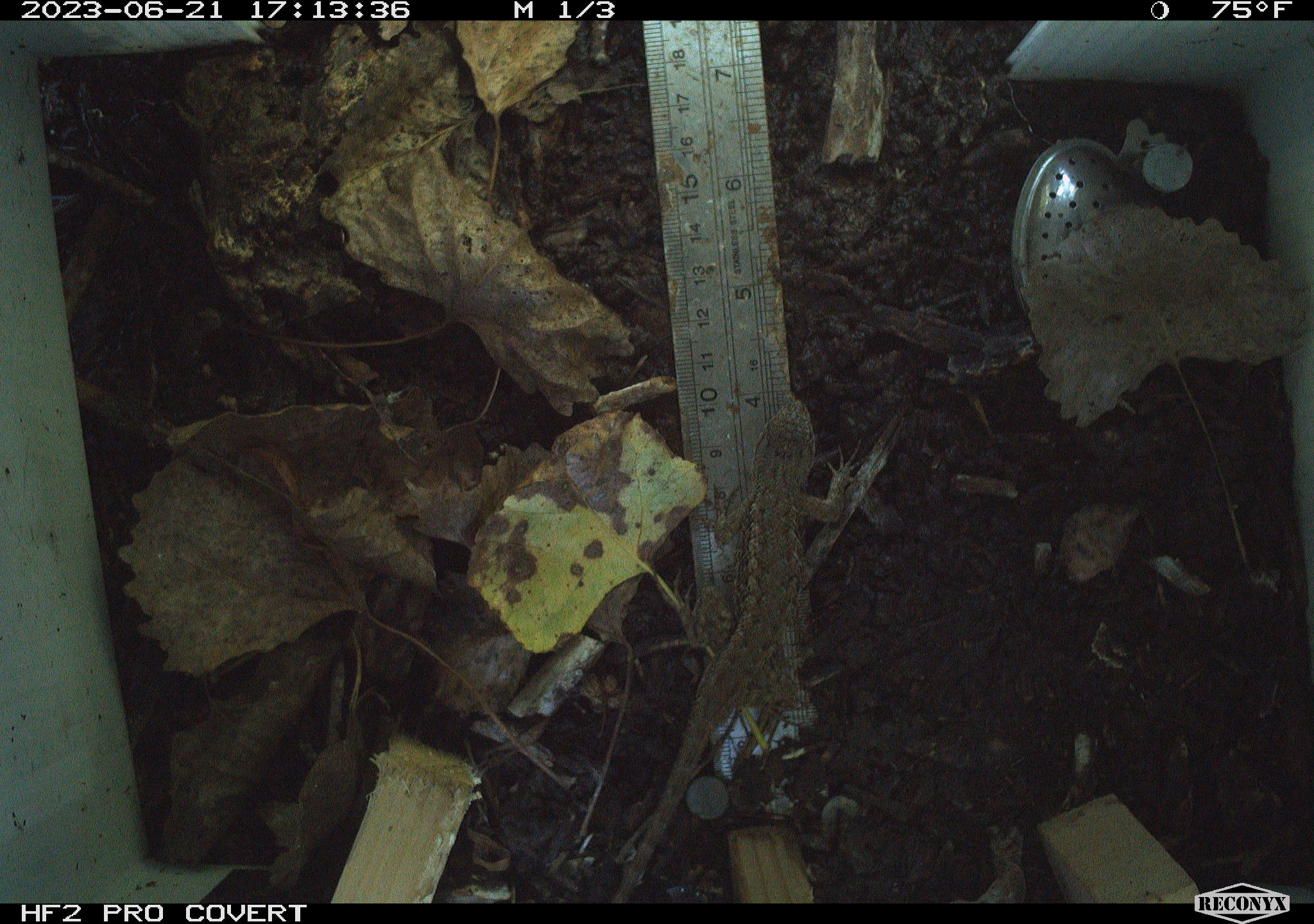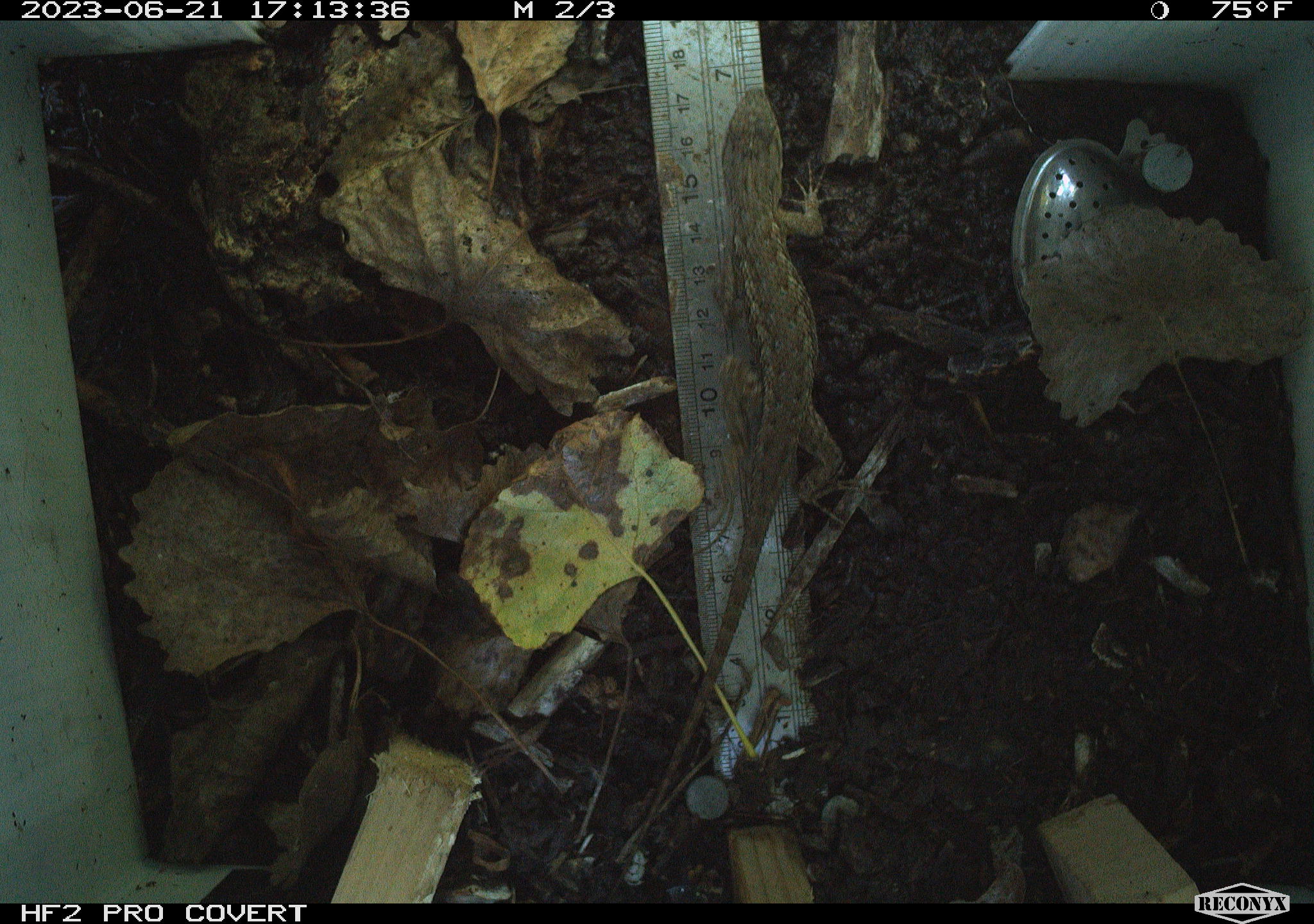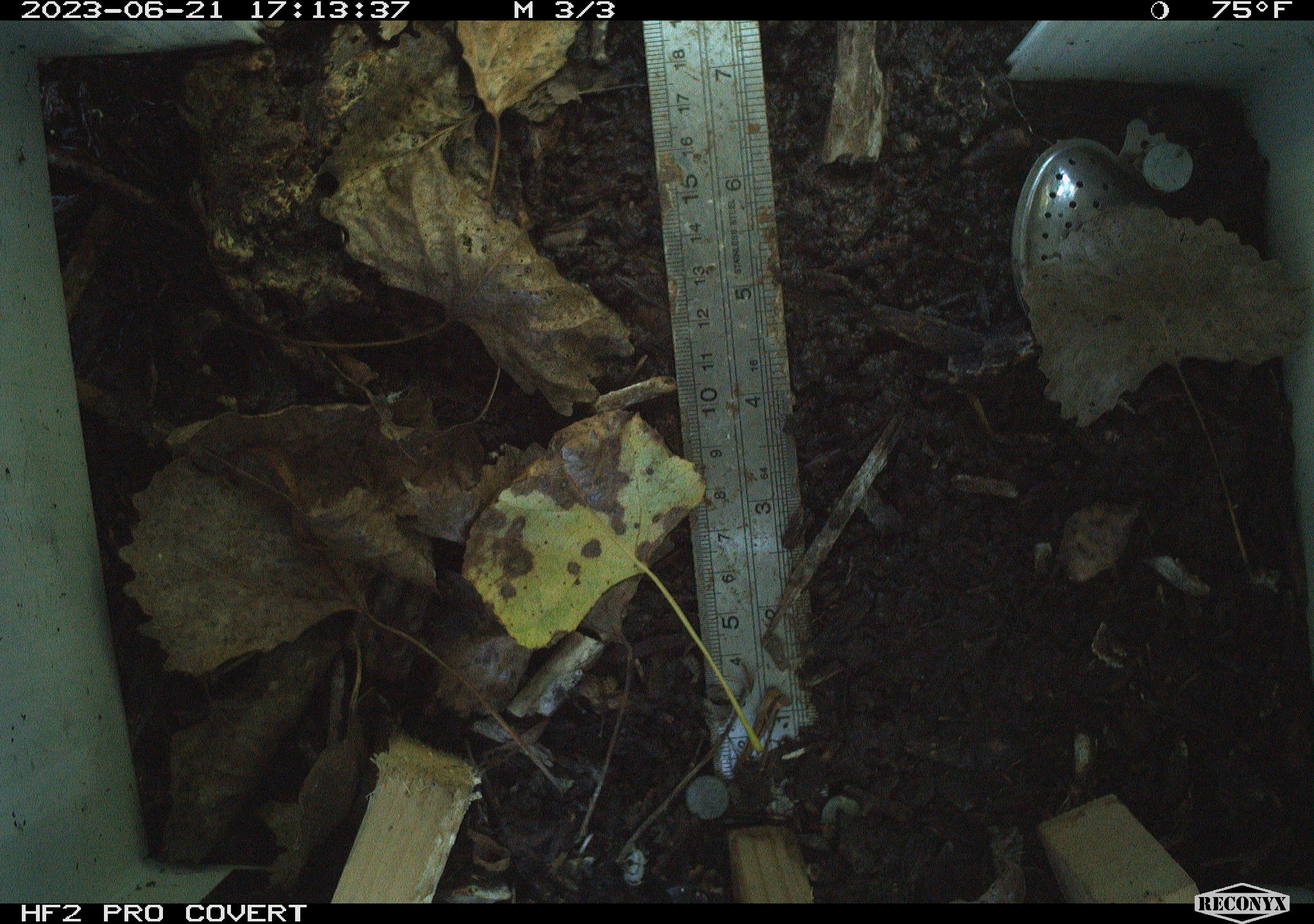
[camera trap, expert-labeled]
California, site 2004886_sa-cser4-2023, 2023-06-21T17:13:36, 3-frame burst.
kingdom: Animalia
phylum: Chordata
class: Reptilia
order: Squamata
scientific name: Squamata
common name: lizards and snakes